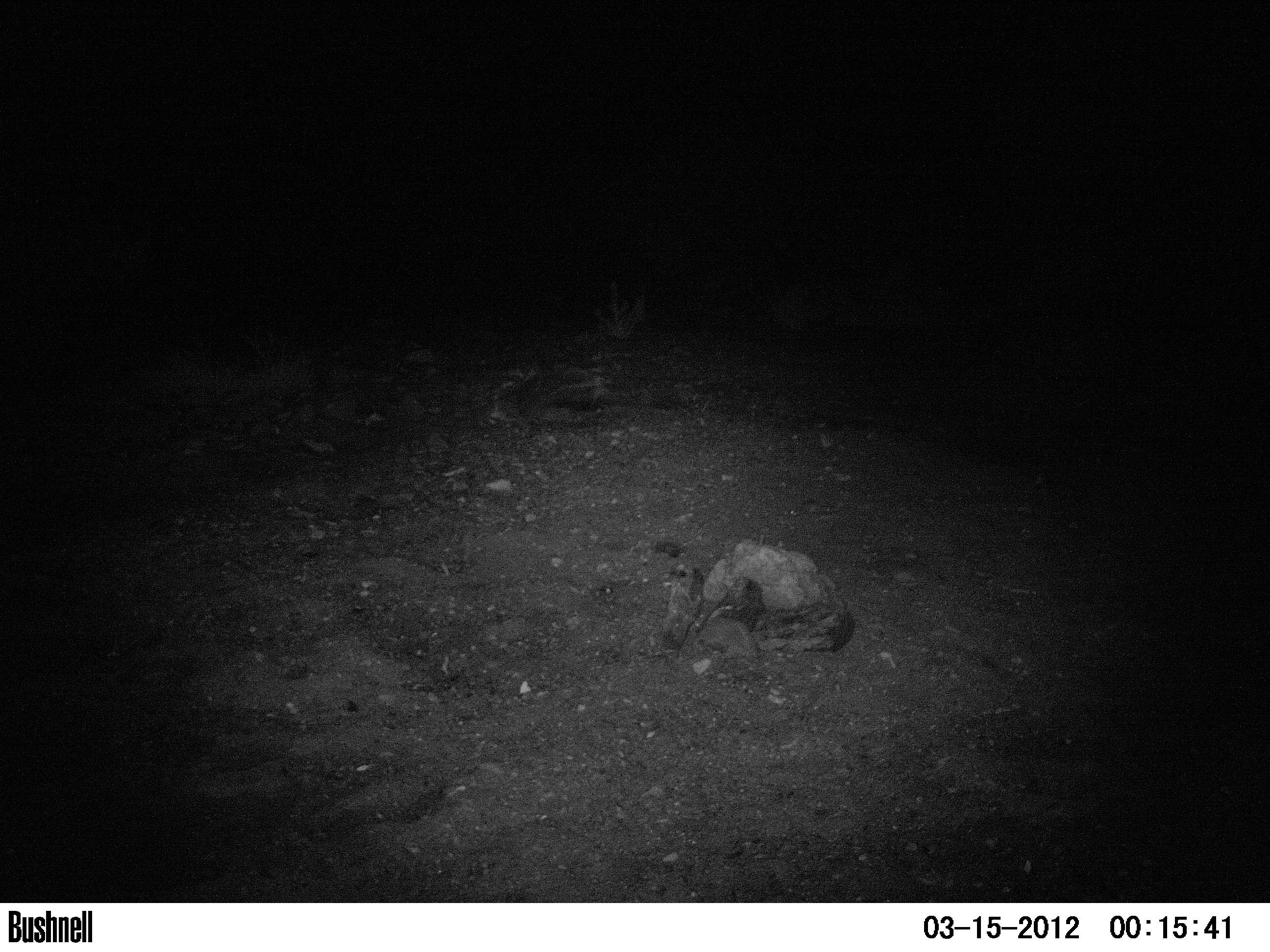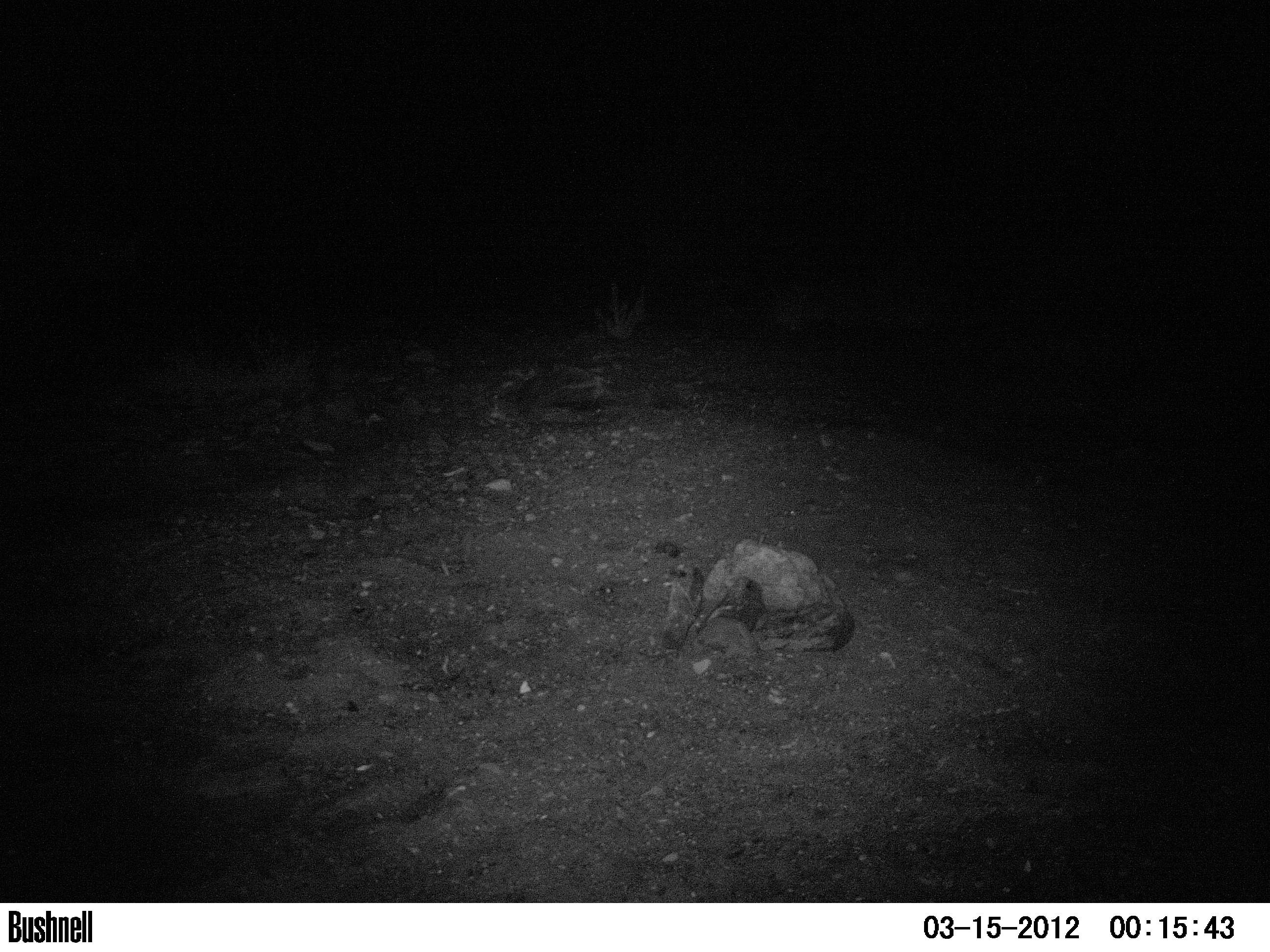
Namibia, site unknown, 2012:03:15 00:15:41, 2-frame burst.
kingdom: Animalia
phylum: Chordata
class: Mammalia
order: Perissodactyla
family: Rhinocerotidae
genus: Diceros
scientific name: Diceros bicornis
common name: black rhinoceros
Diceros bicornis (black rhinoceros).